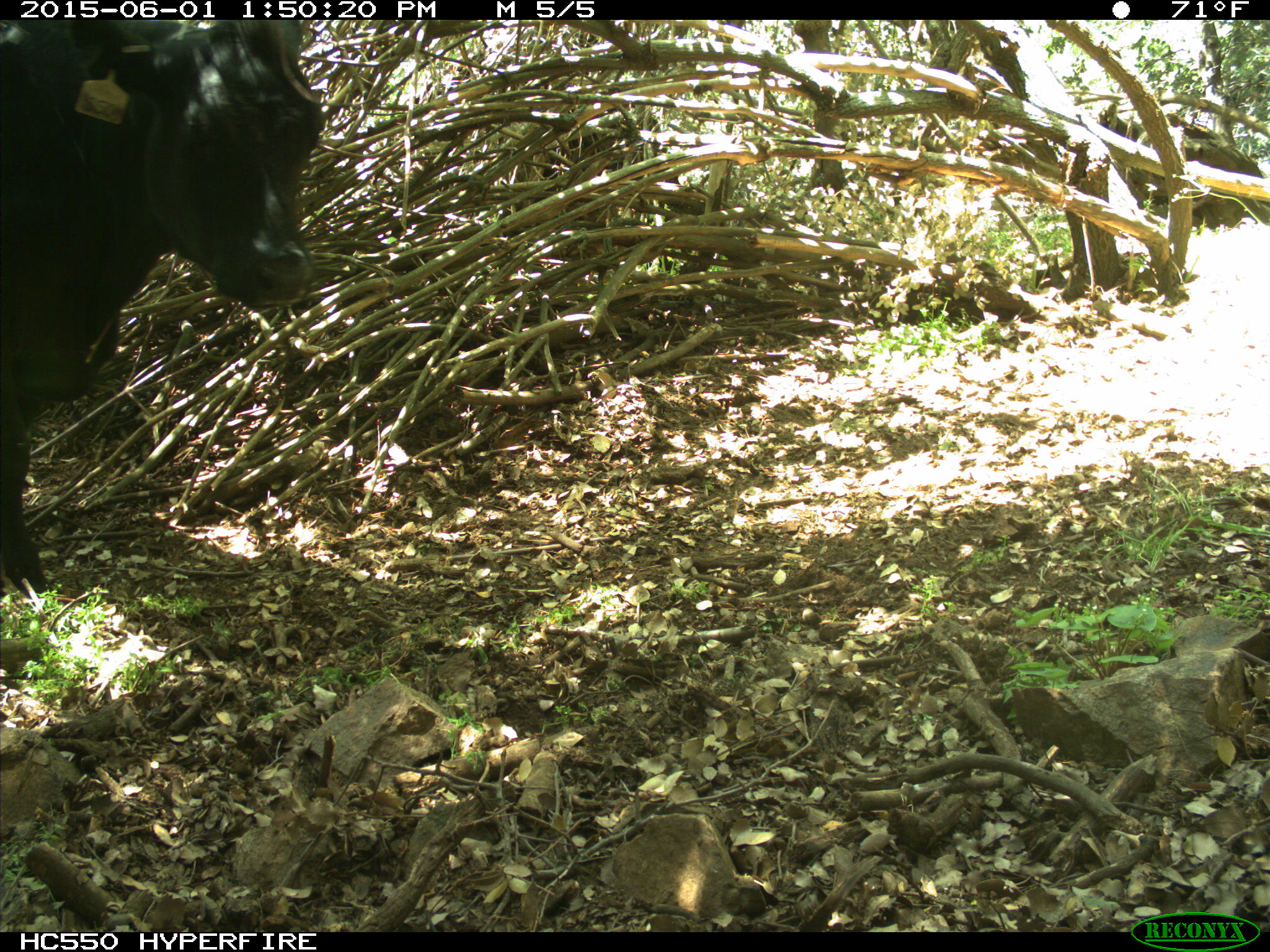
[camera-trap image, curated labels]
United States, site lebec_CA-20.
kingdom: Animalia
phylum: Chordata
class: Mammalia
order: Artiodactyla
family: Bovidae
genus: Bos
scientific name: Bos taurus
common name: domestic cow